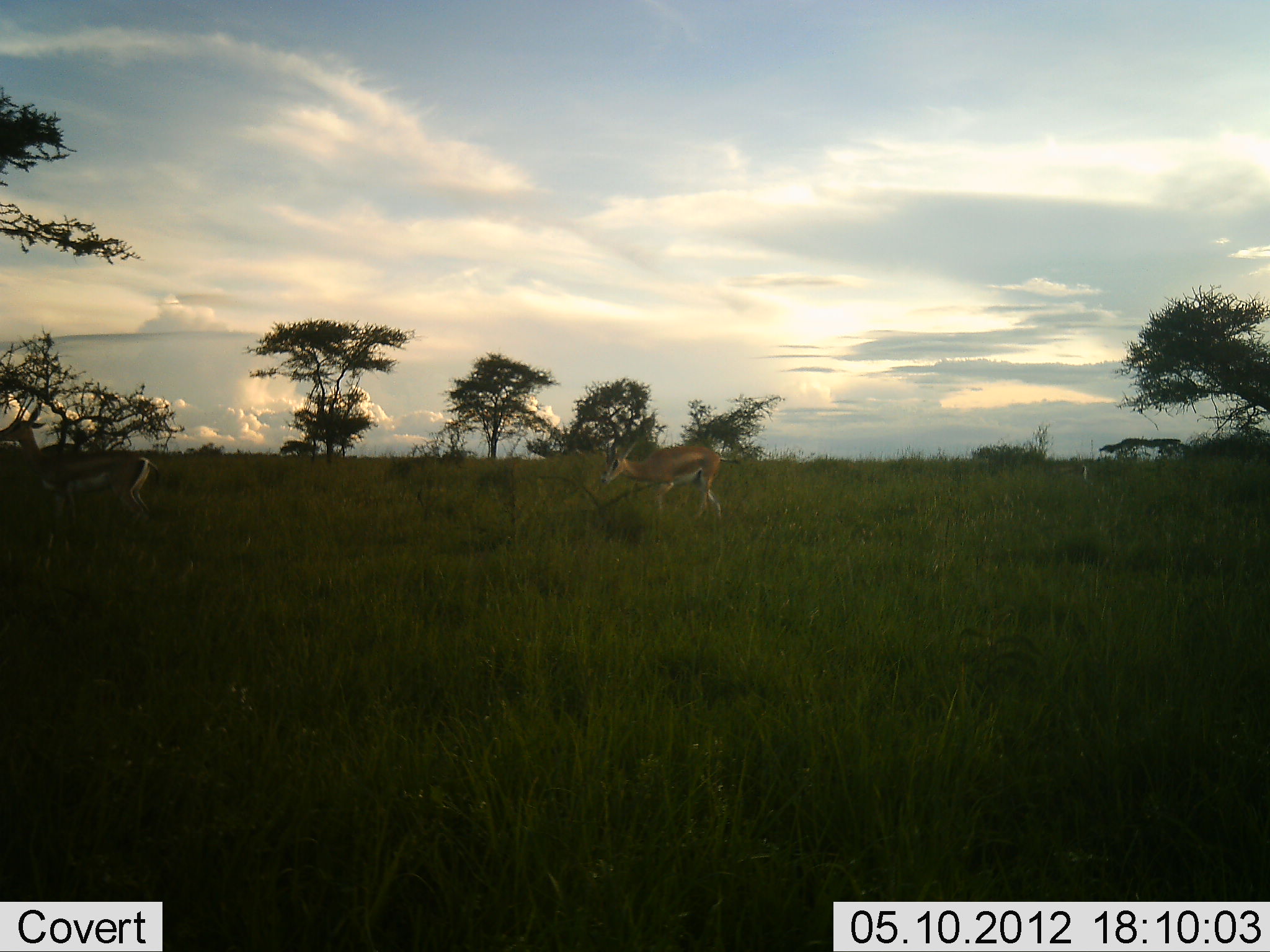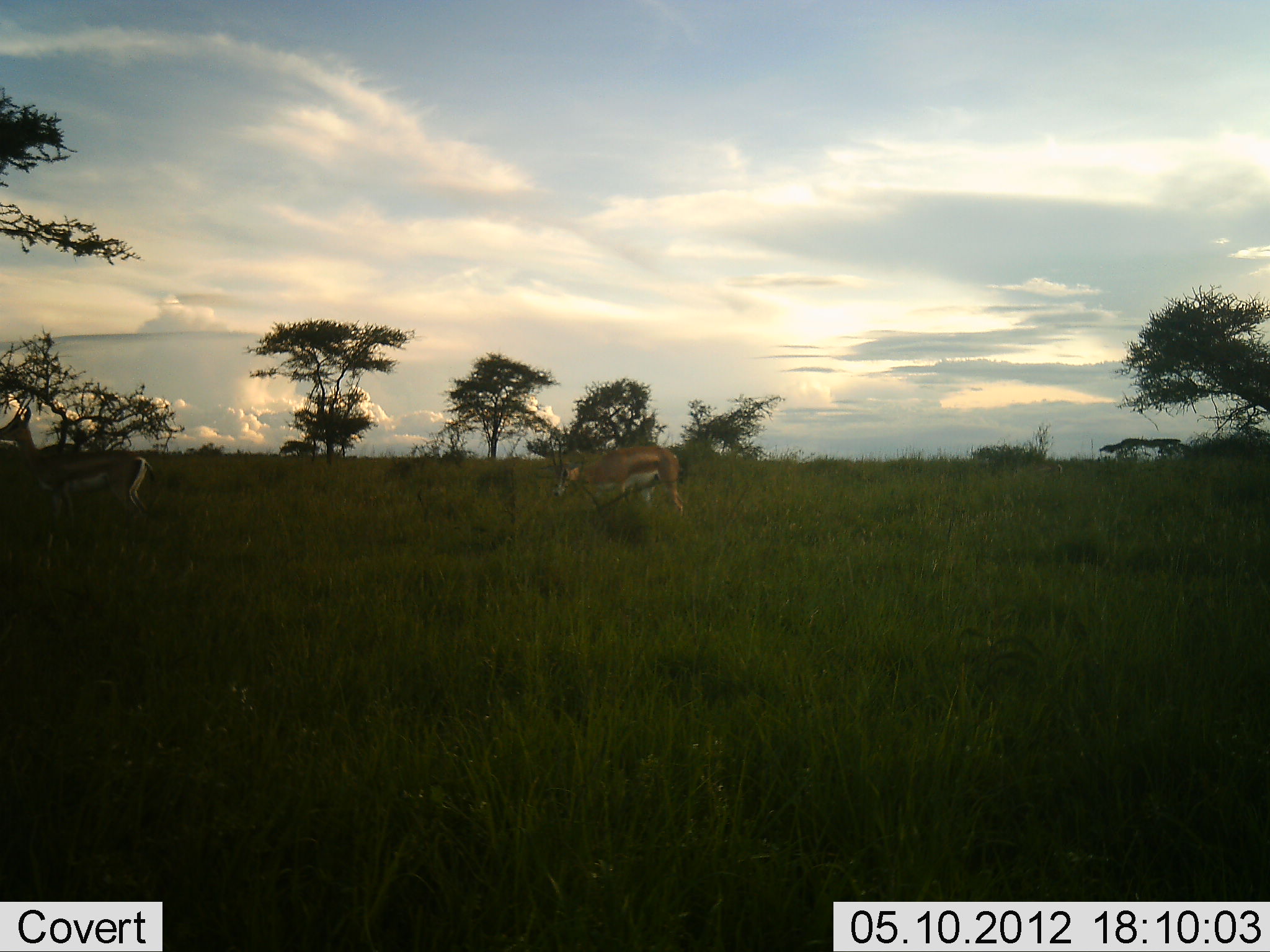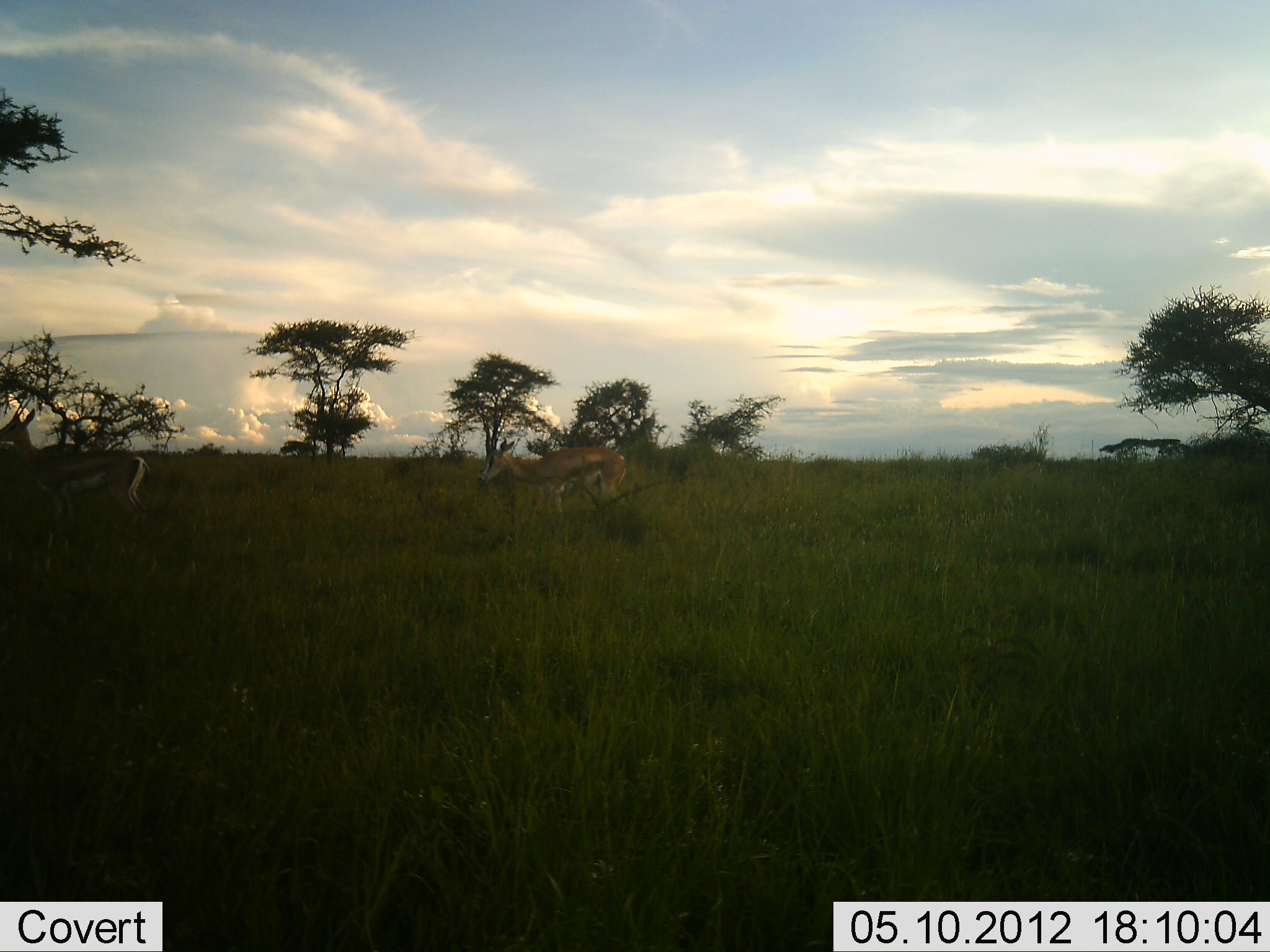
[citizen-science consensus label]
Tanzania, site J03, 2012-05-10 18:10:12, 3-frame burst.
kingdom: Animalia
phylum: Chordata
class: Mammalia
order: Artiodactyla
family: Bovidae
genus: Nanger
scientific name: Nanger granti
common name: grant's gazelle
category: gazellegrants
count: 2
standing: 50%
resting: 0%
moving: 90%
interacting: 0%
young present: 0%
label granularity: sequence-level